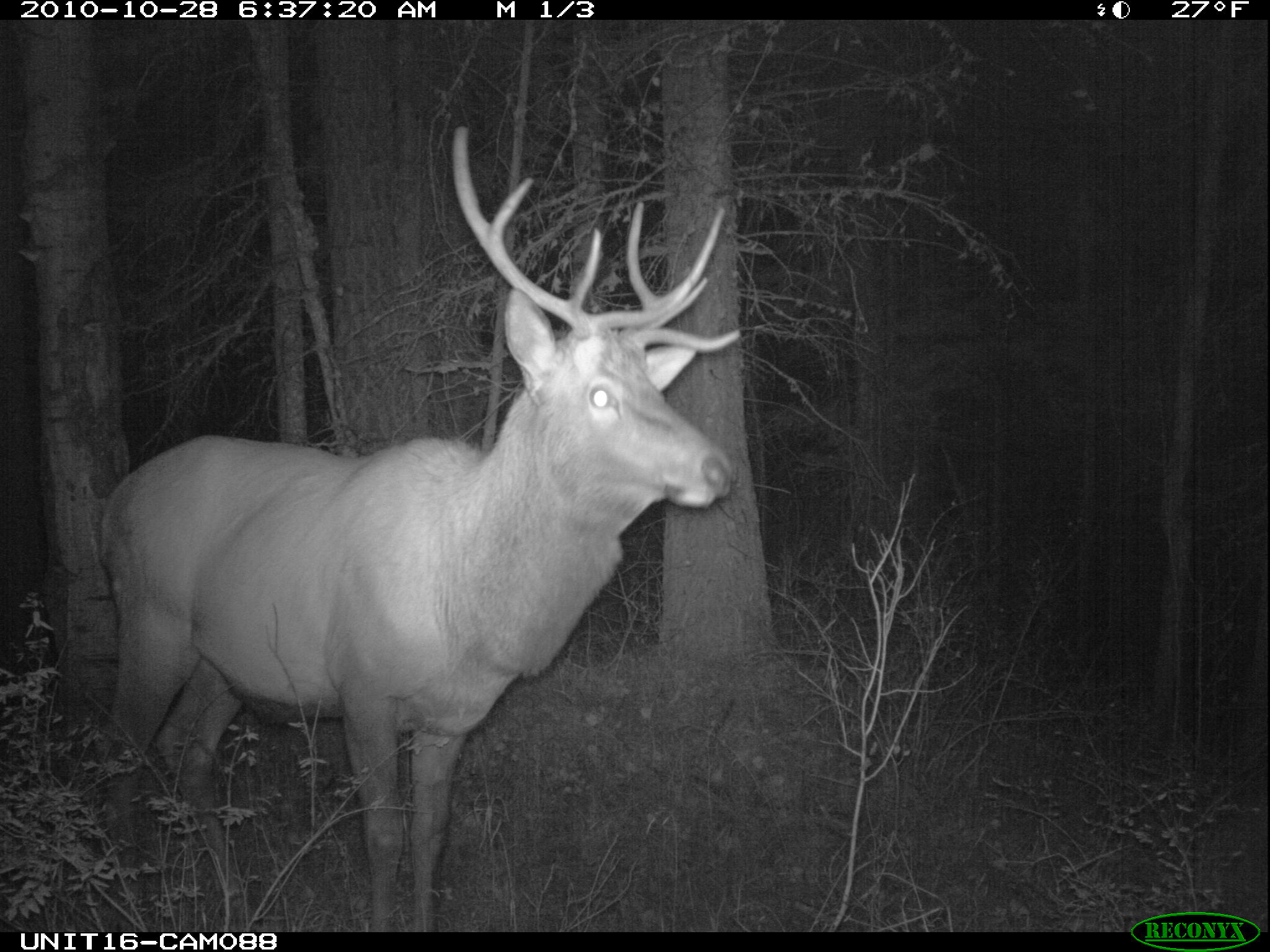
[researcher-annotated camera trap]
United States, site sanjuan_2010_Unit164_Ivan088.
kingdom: Animalia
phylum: Chordata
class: Mammalia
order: Artiodactyla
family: Cervidae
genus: Cervus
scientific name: Cervus elaphus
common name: red deer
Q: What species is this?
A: Cervus elaphus (red deer).